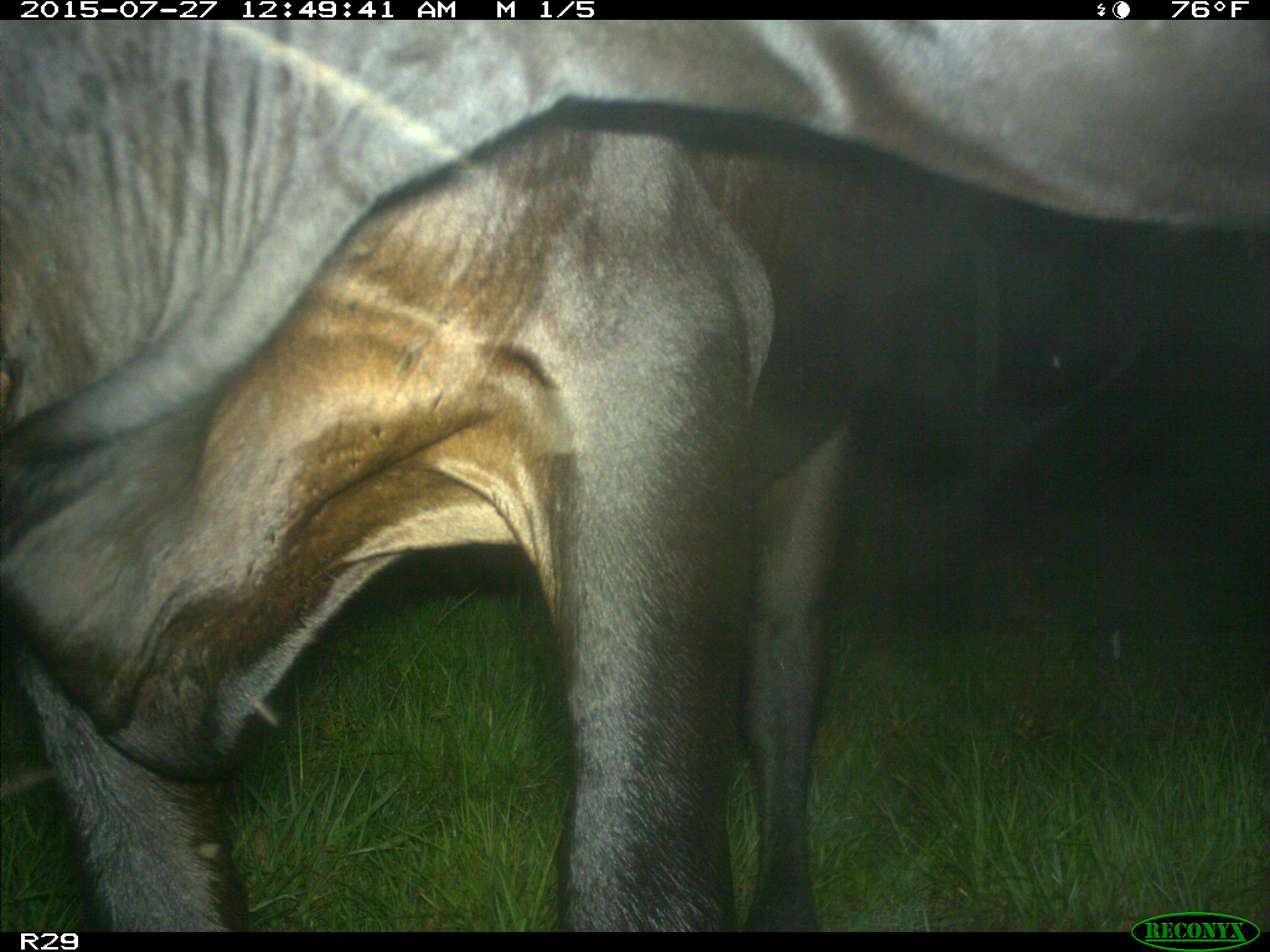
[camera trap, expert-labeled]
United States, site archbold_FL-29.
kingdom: Animalia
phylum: Chordata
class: Mammalia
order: Artiodactyla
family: Bovidae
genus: Bos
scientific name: Bos taurus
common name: domestic cow